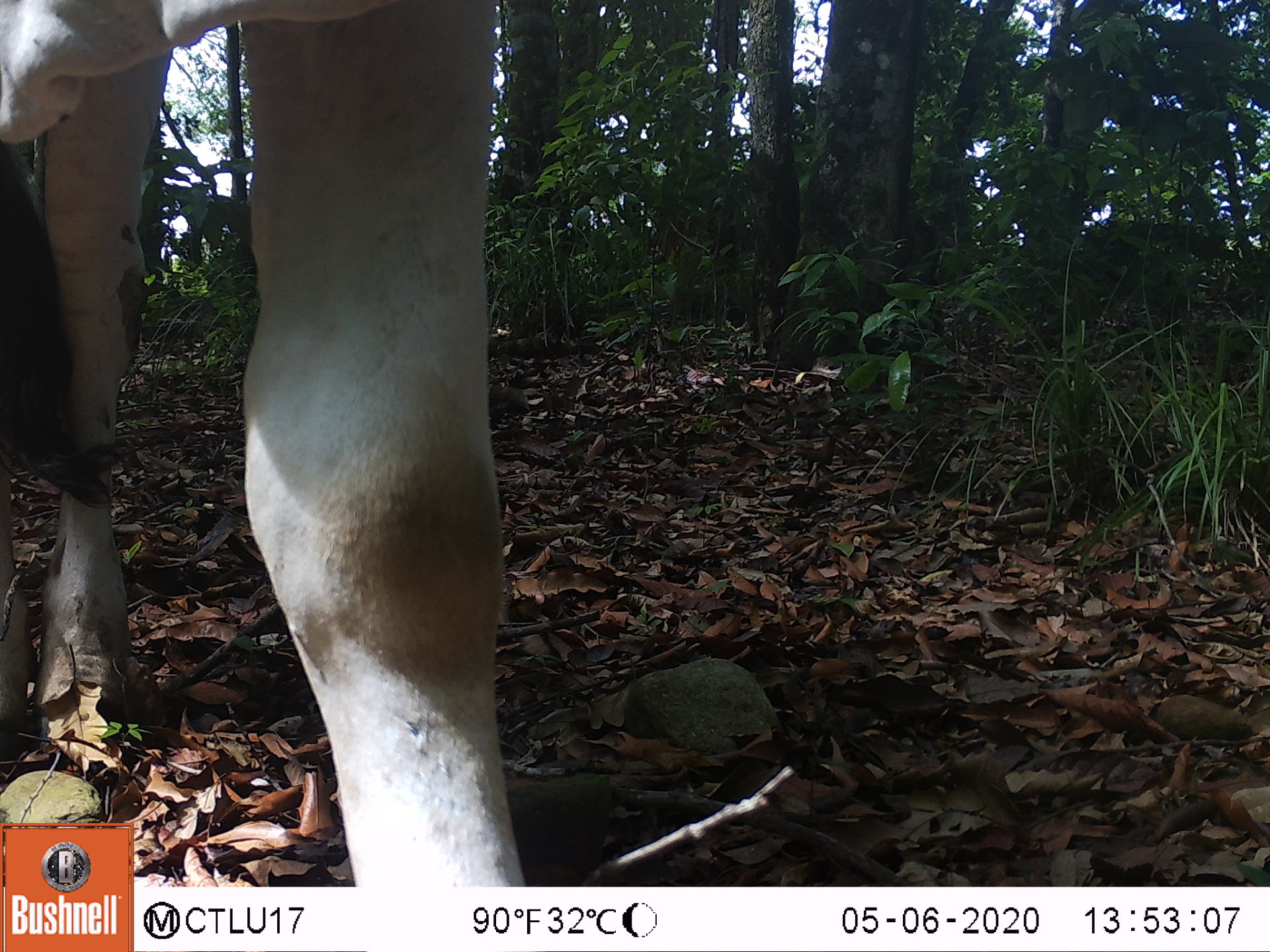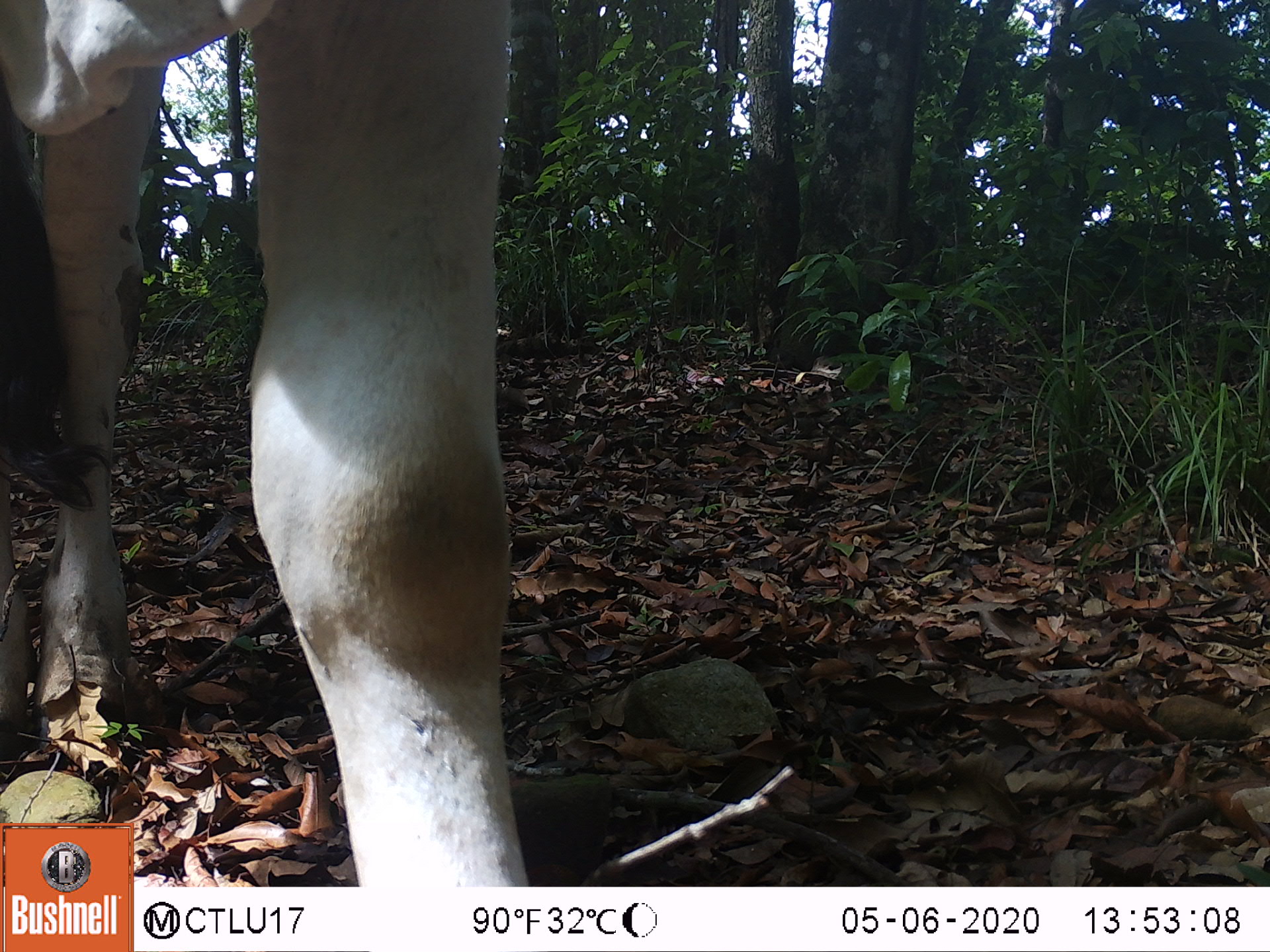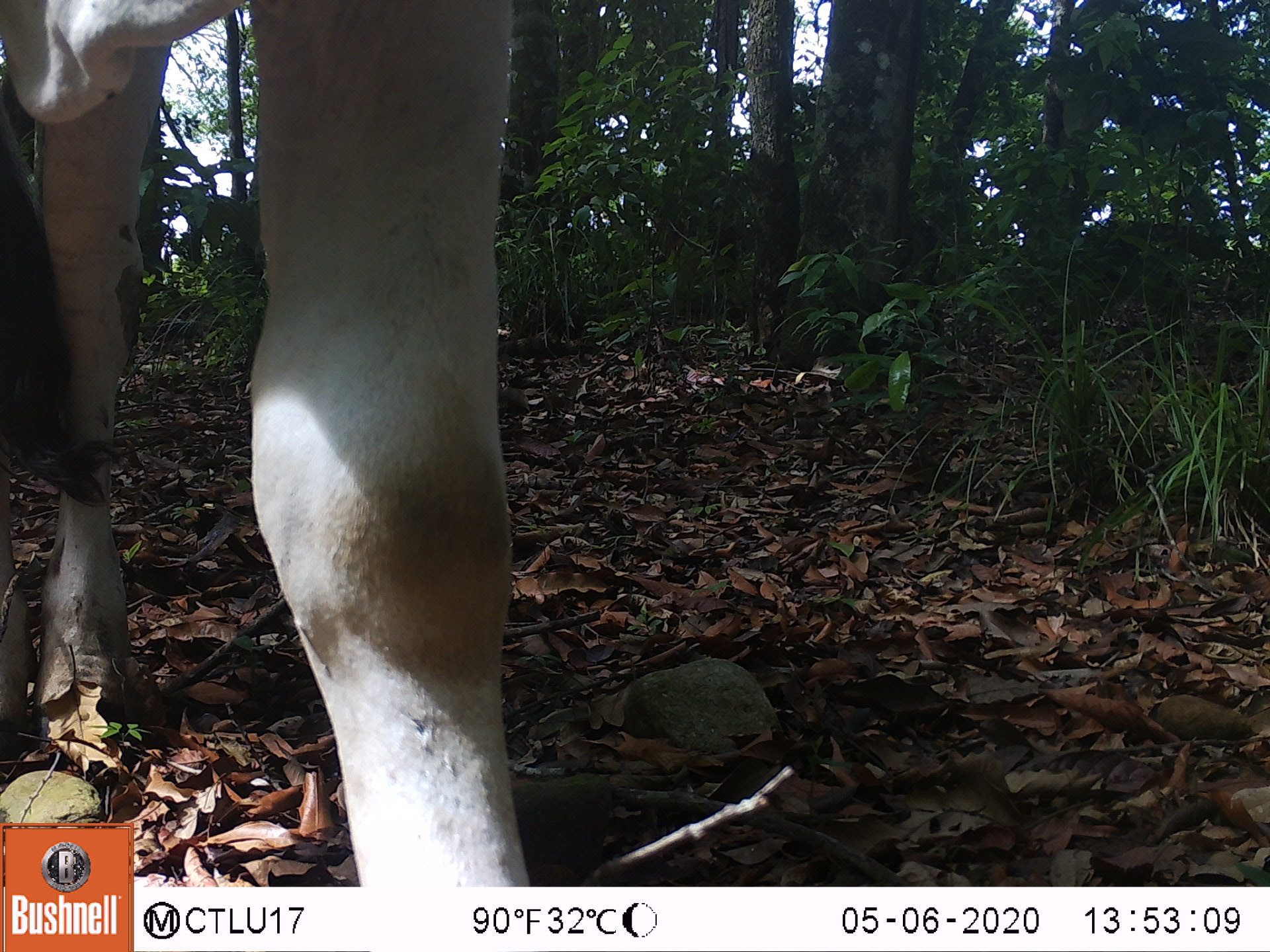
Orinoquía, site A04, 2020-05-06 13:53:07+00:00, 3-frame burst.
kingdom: Animalia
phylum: Chordata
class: Mammalia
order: Artiodactyla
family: Bovidae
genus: Bos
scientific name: Bos taurus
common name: cow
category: cattle